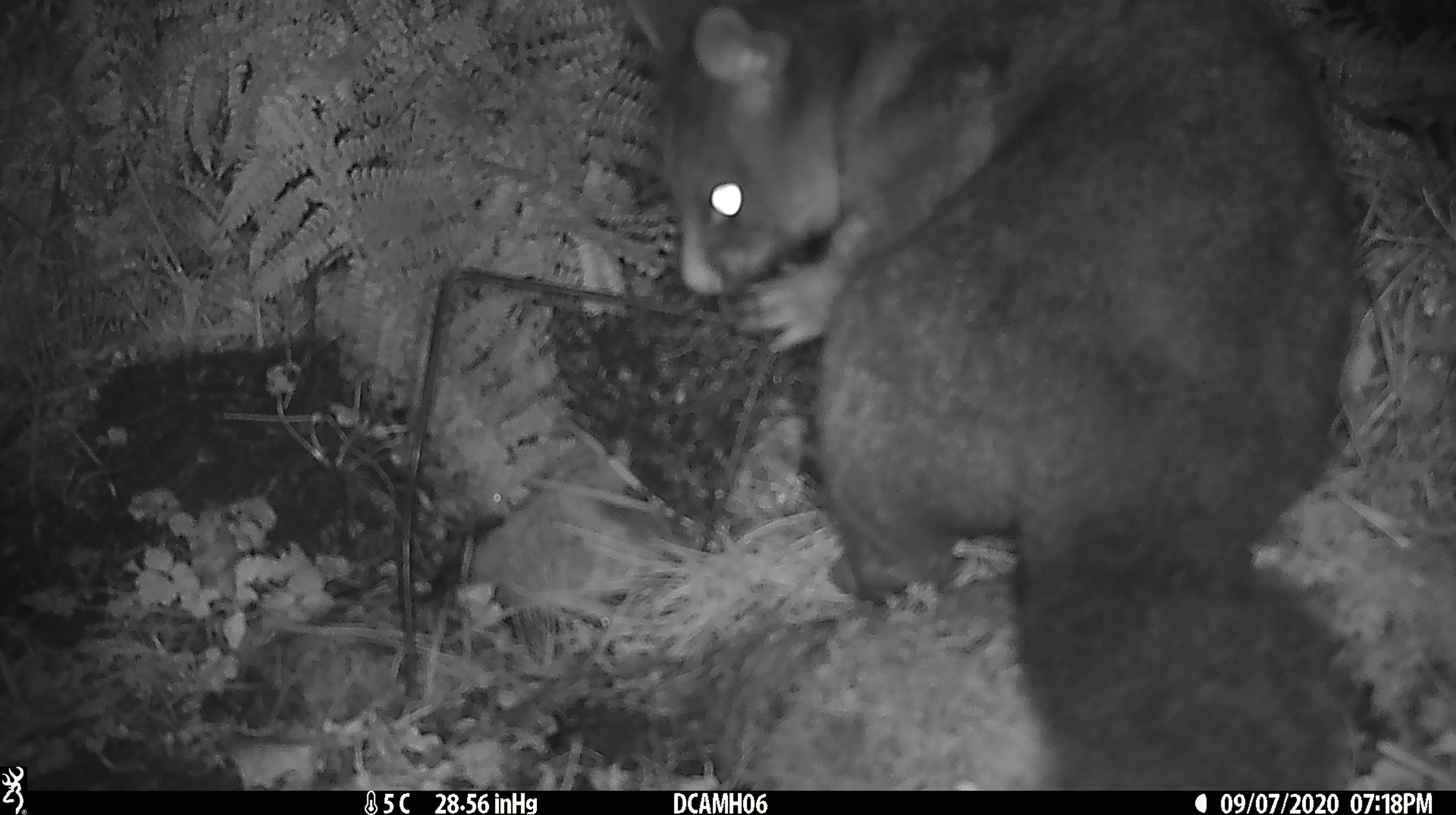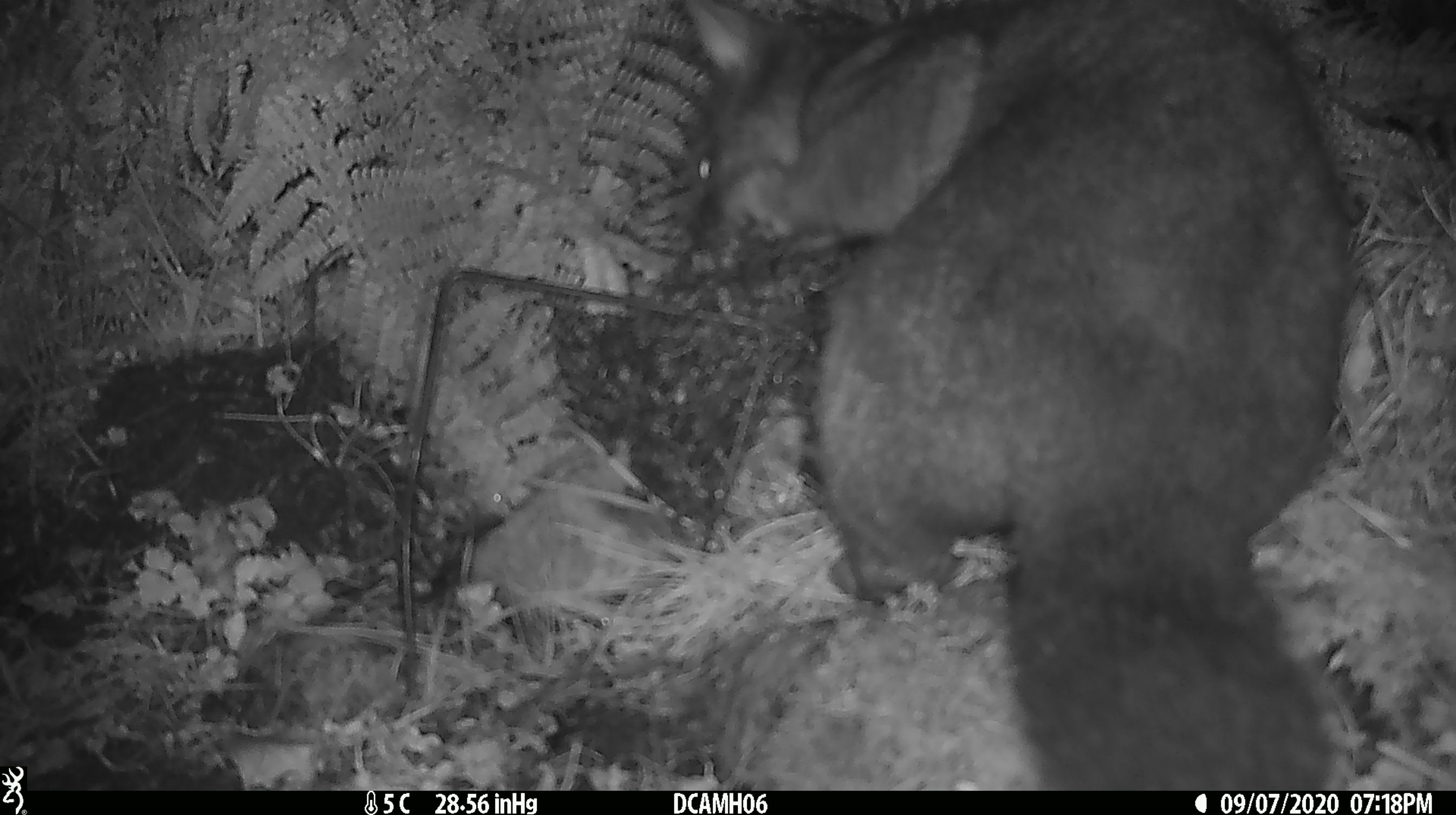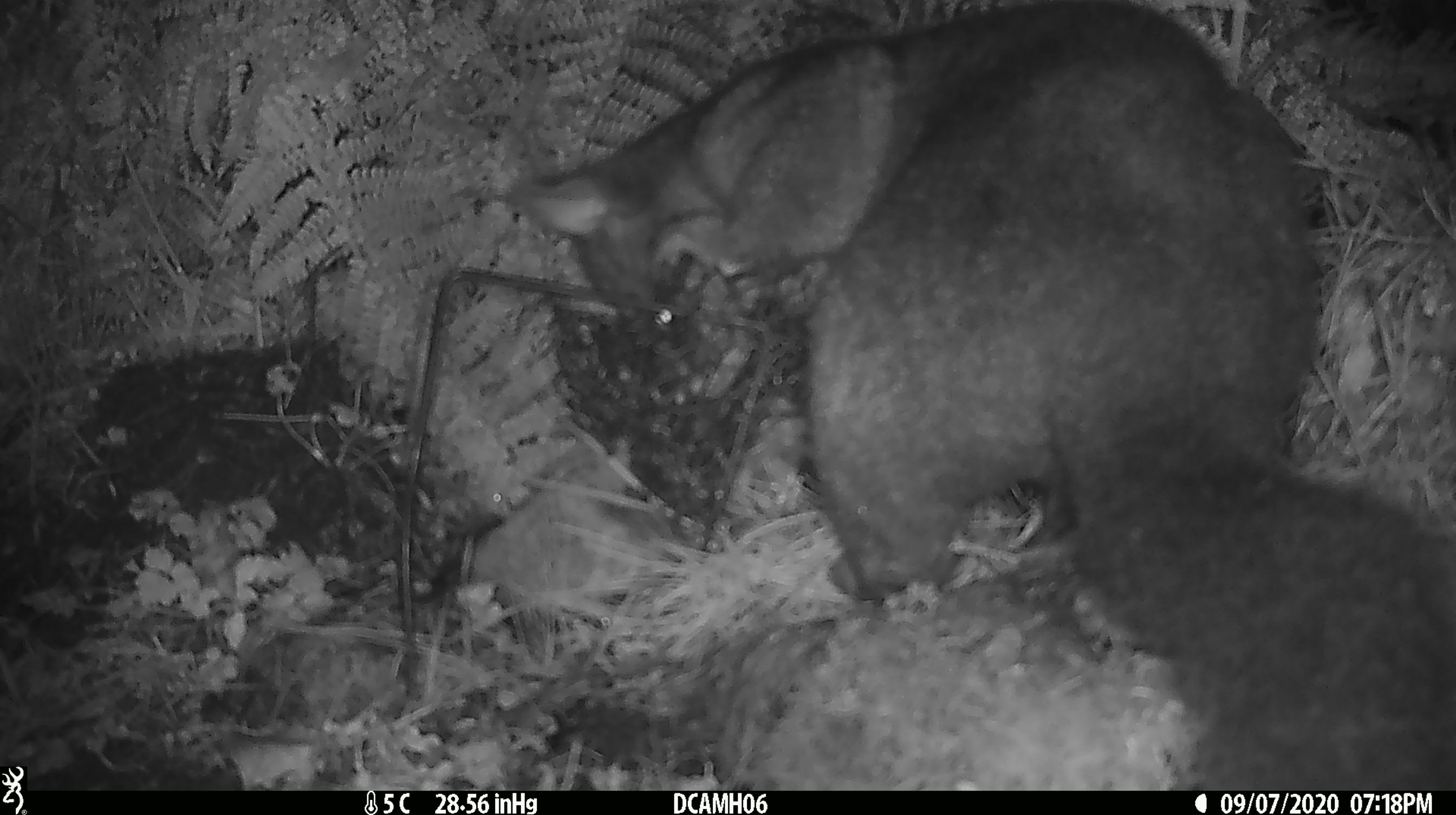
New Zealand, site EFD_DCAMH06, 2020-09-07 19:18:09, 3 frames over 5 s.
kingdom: Animalia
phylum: Chordata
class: Mammalia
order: Diprotodontia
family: Phalangeridae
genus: Trichosurus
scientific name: Trichosurus vulpecula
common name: common brushtail possum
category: possum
Possum (common brushtail possum) (Trichosurus vulpecula).